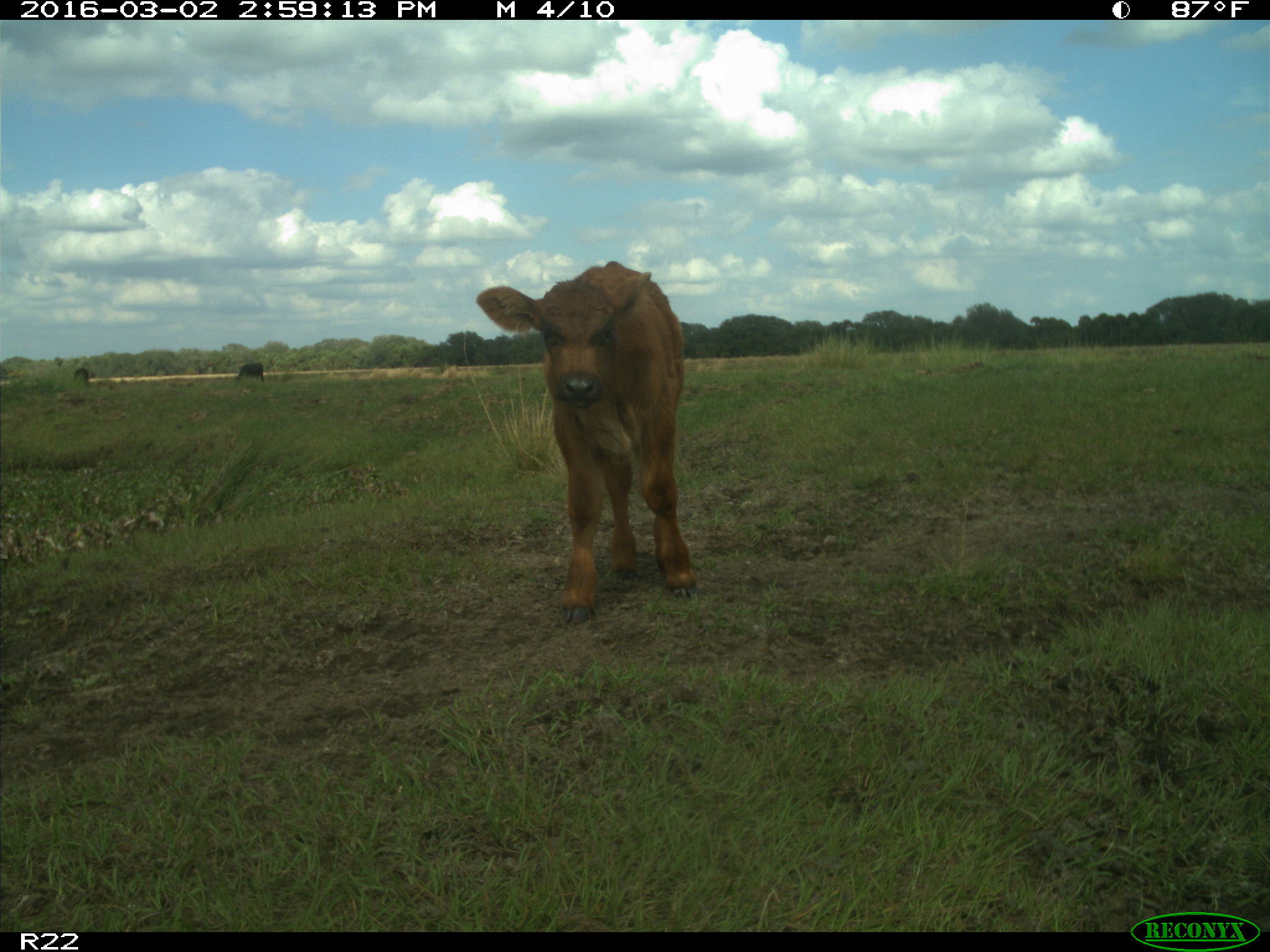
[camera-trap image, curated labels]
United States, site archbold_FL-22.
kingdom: Animalia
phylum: Chordata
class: Mammalia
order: Artiodactyla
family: Bovidae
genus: Bos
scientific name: Bos taurus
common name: domestic cow